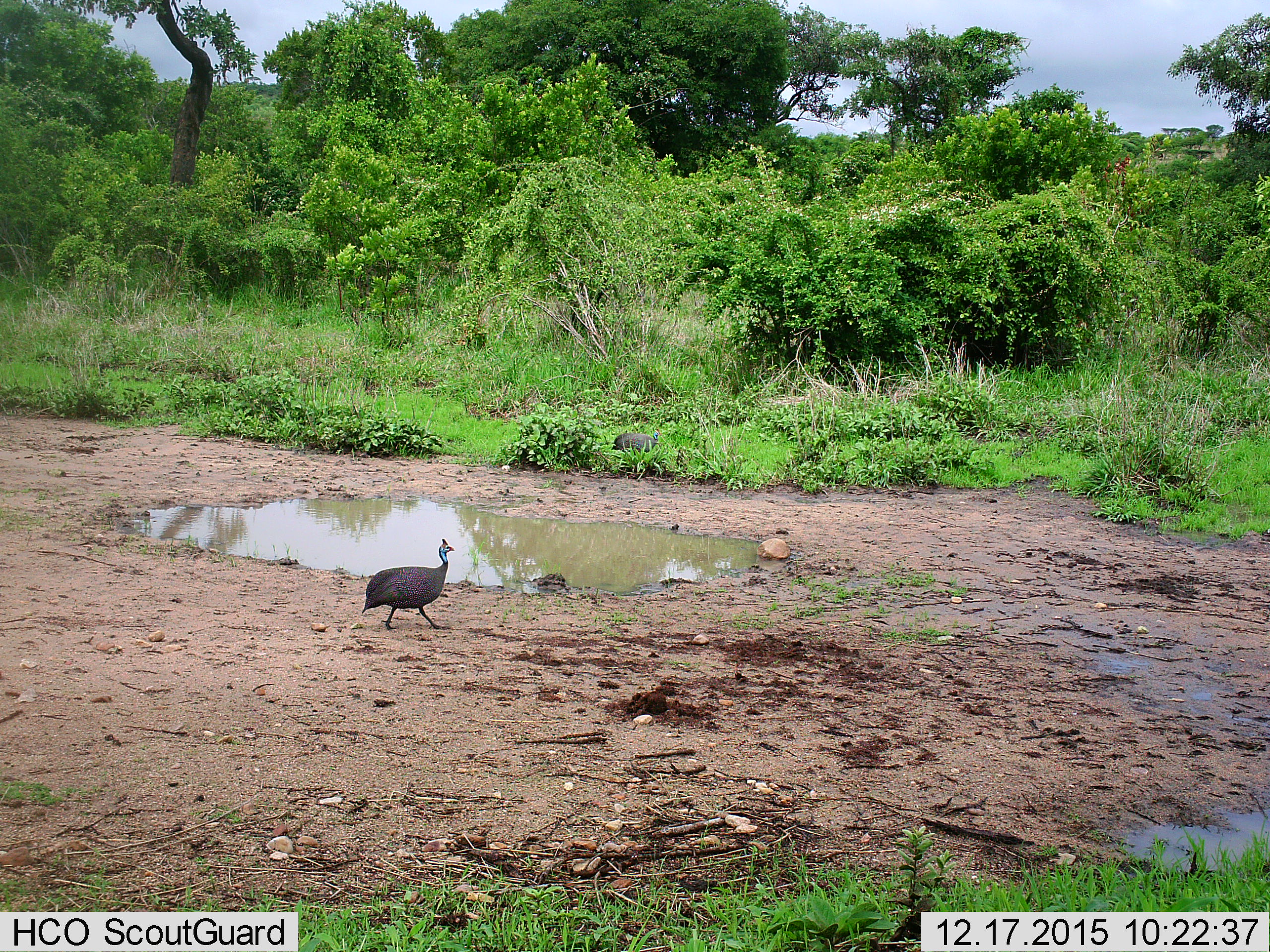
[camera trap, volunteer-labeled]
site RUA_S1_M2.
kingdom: Animalia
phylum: Chordata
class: Aves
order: Galliformes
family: Numididae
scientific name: Numididae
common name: guineafowl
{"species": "guineafowl (Numididae)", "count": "2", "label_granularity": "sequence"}